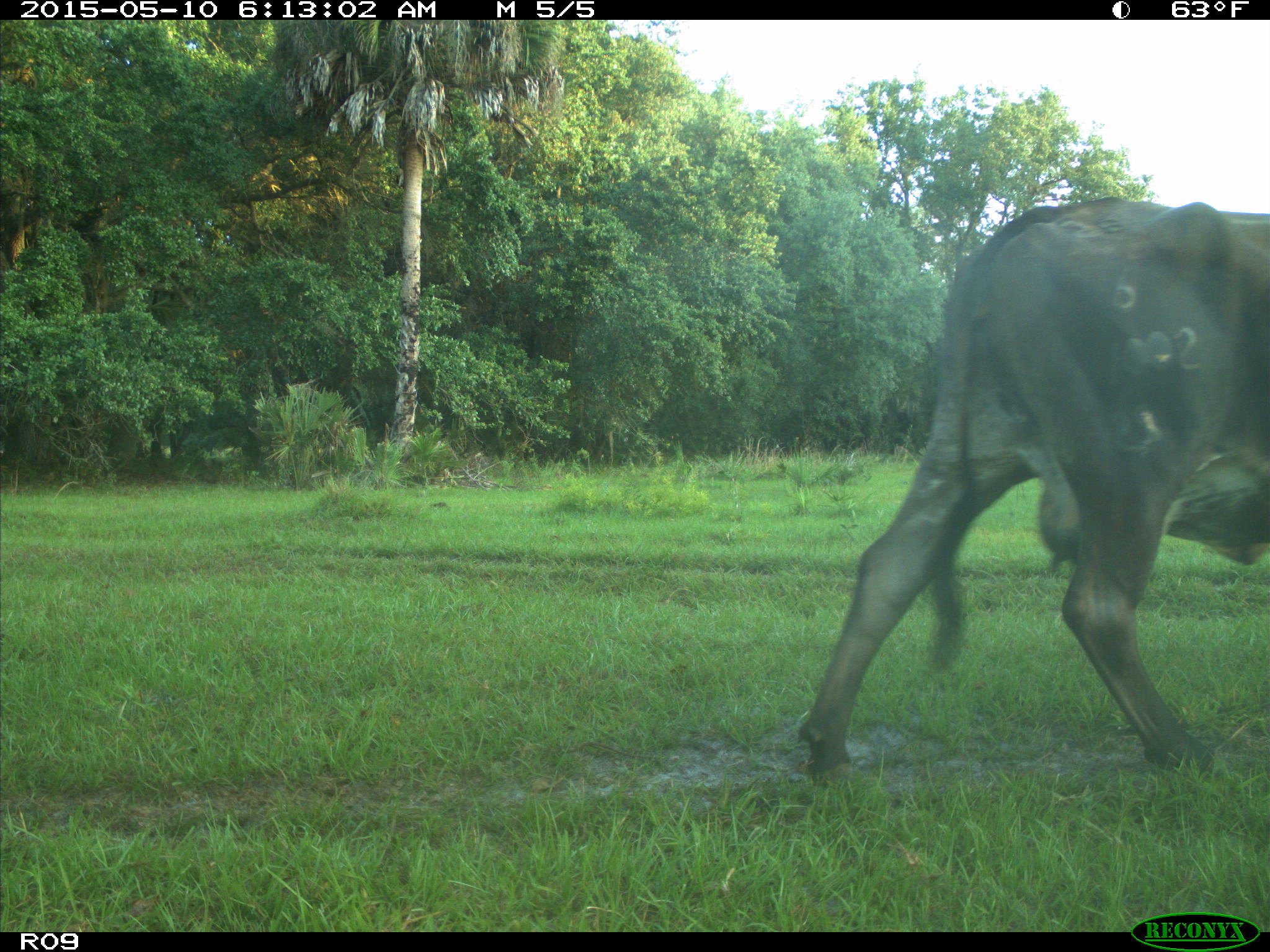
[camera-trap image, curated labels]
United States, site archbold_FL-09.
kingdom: Animalia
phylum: Chordata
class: Mammalia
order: Artiodactyla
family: Bovidae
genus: Bos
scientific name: Bos taurus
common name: domestic cow